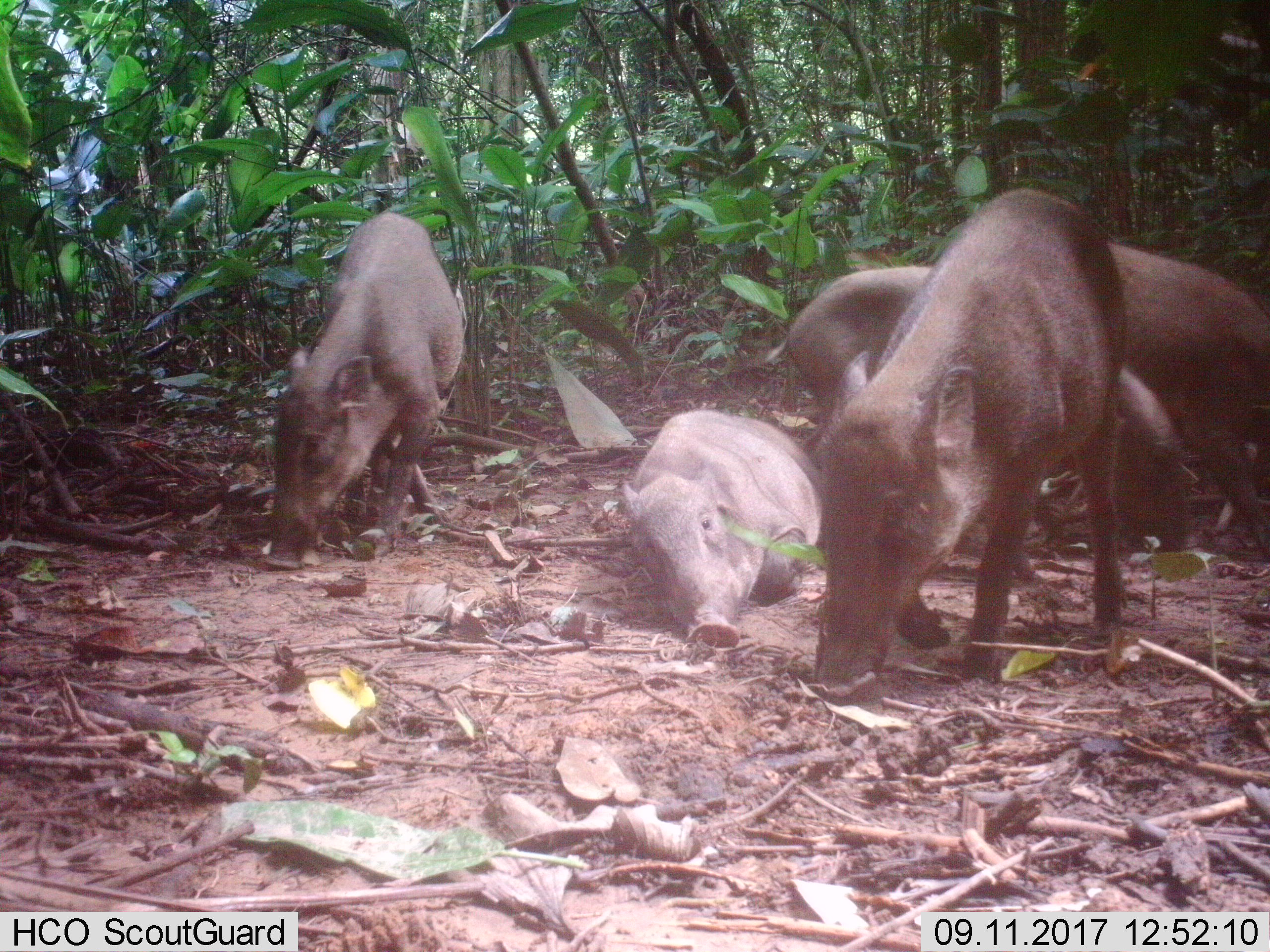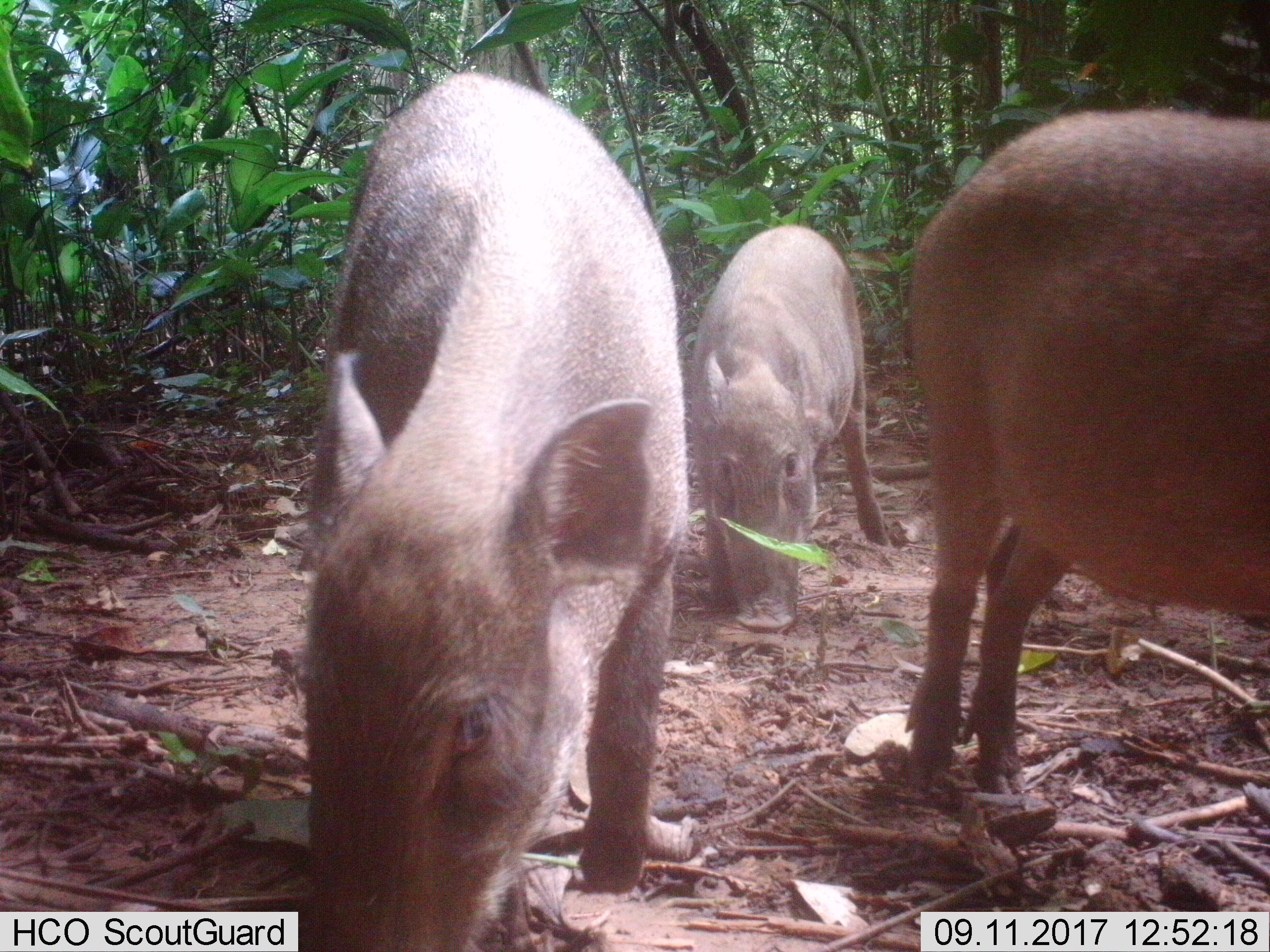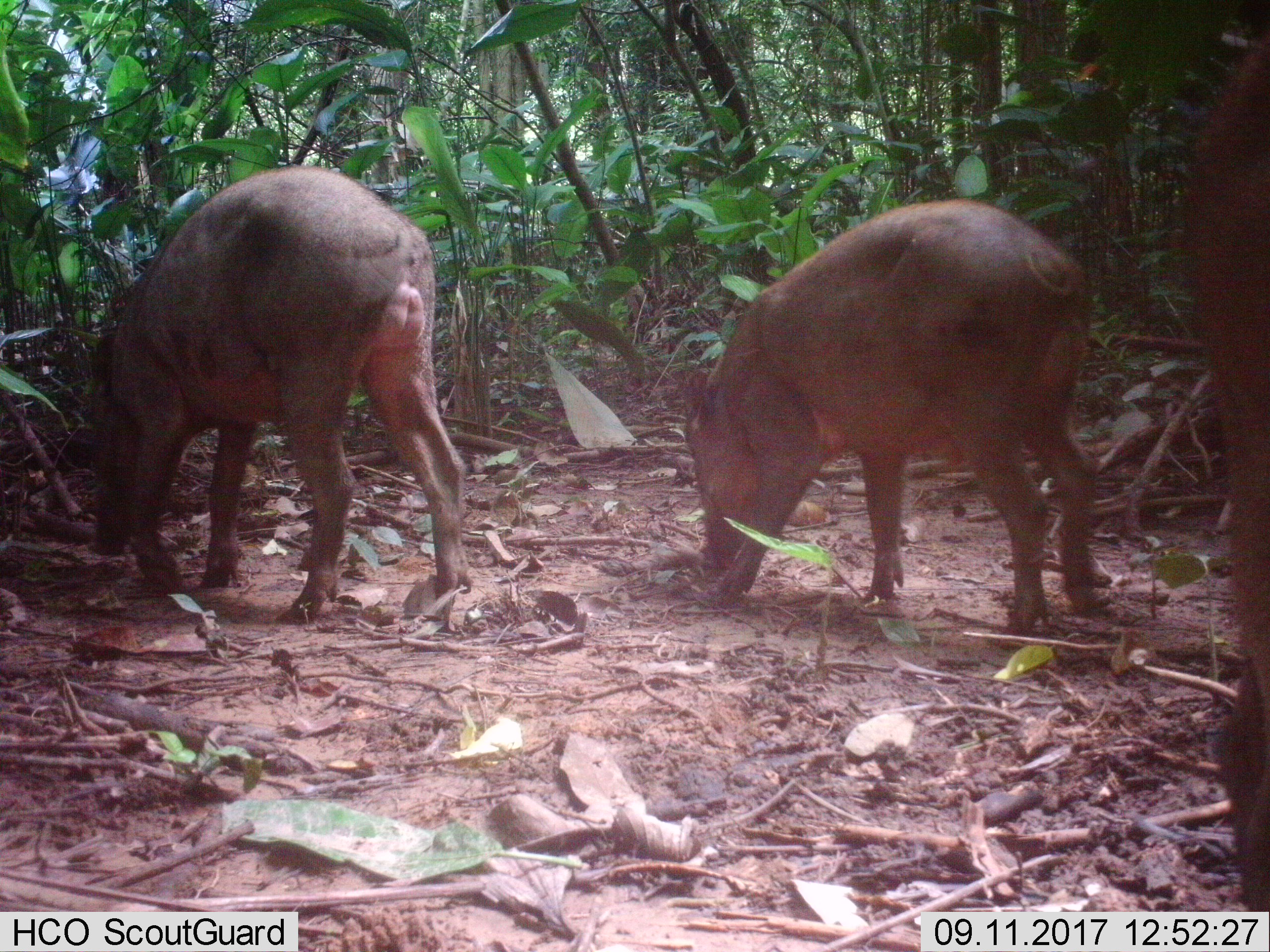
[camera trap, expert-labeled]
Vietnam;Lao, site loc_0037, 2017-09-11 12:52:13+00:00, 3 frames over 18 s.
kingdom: Animalia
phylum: Chordata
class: Mammalia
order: Artiodactyla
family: Suidae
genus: Sus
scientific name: Sus scrofa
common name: eurasian wild pig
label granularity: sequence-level